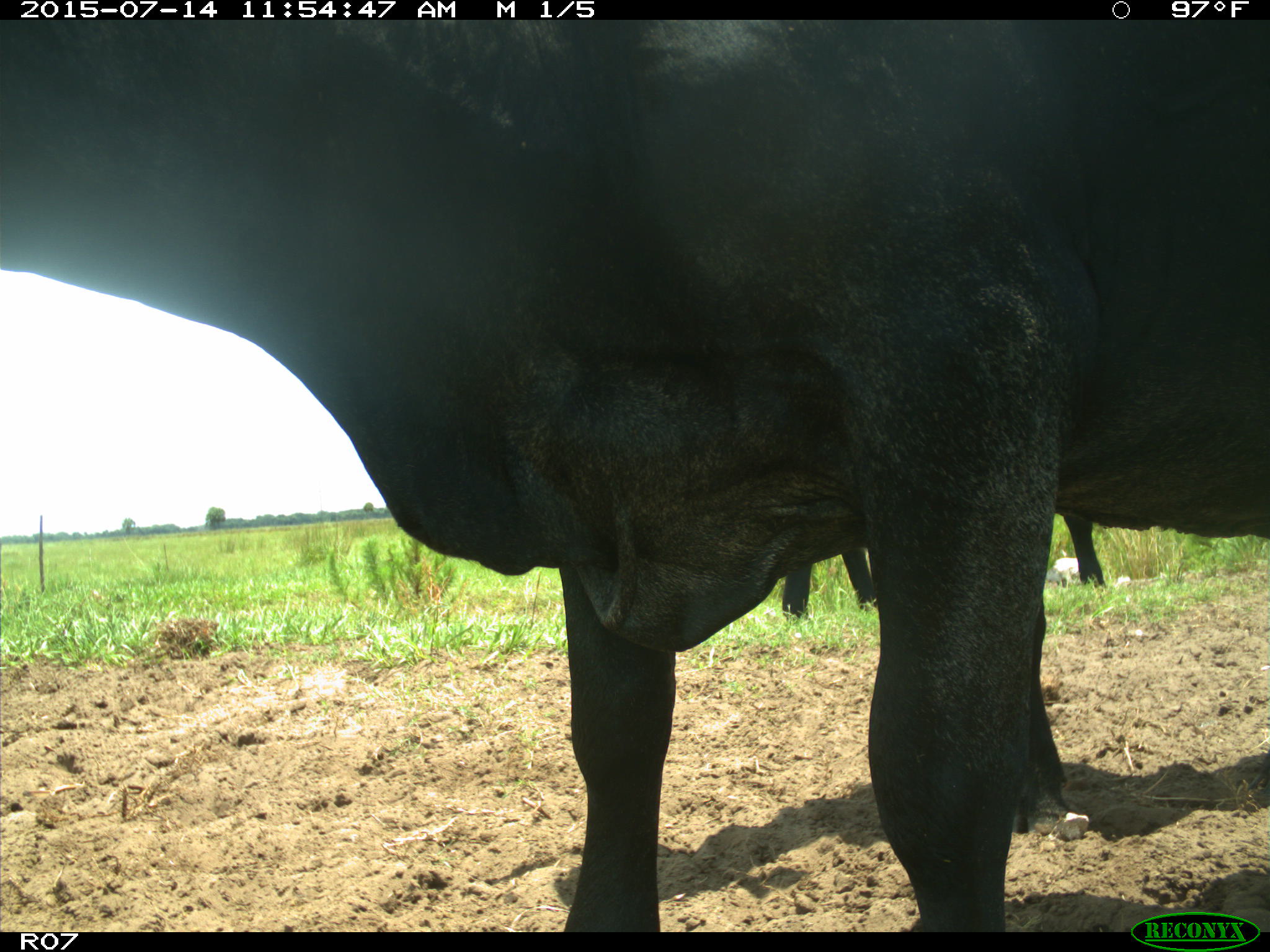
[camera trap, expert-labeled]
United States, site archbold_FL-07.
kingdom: Animalia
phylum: Chordata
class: Mammalia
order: Artiodactyla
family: Bovidae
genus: Bos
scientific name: Bos taurus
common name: domestic cow